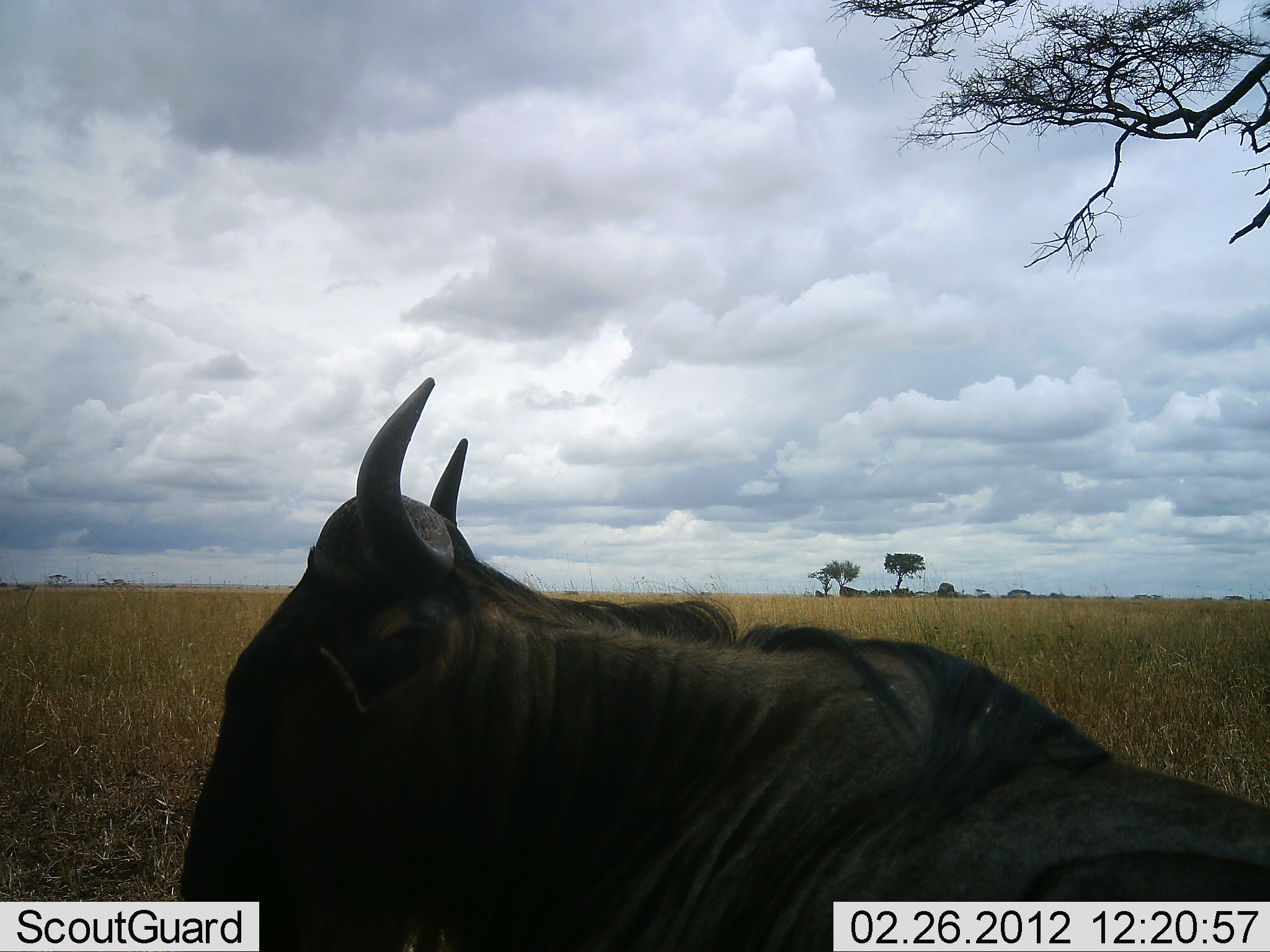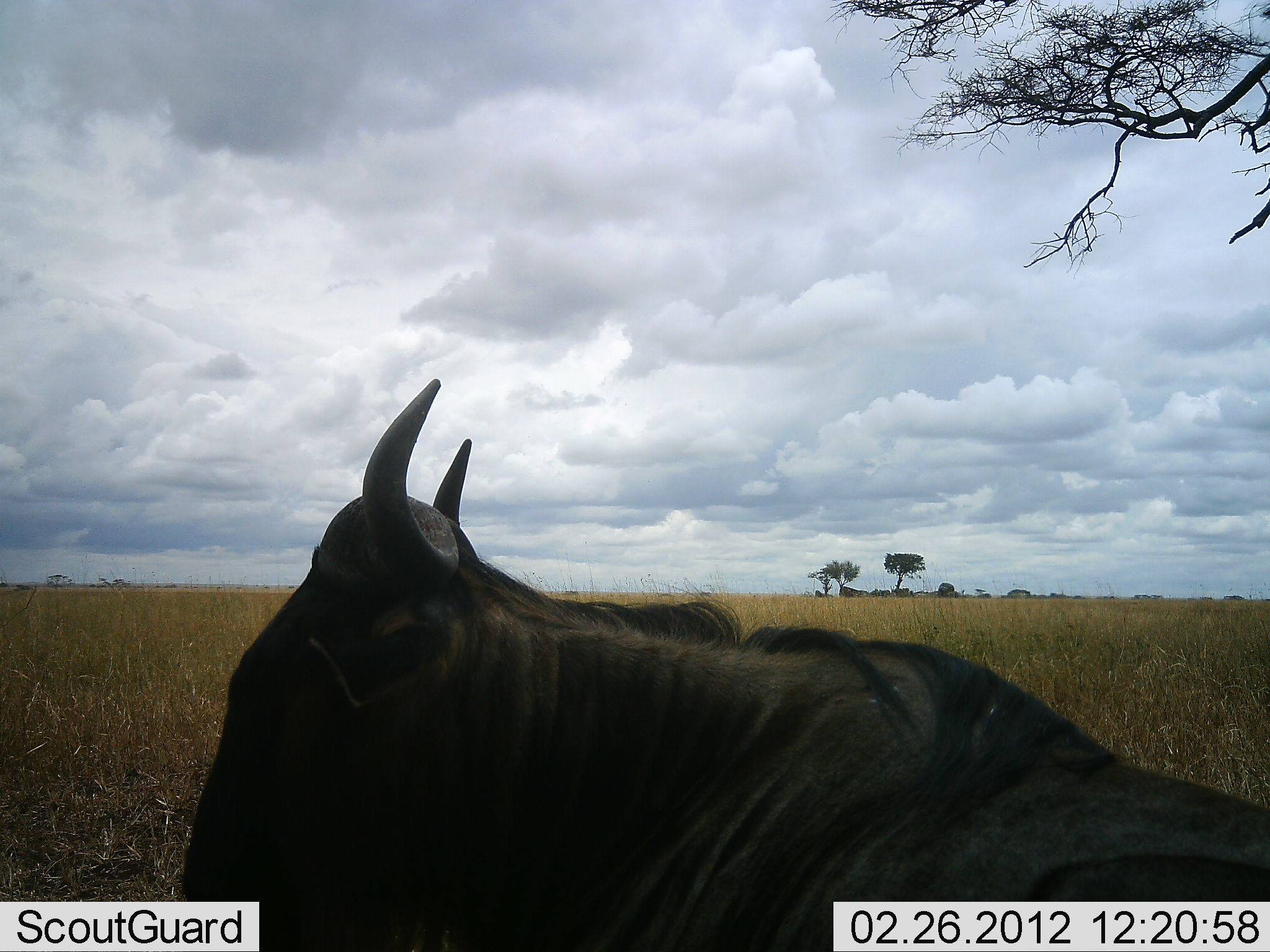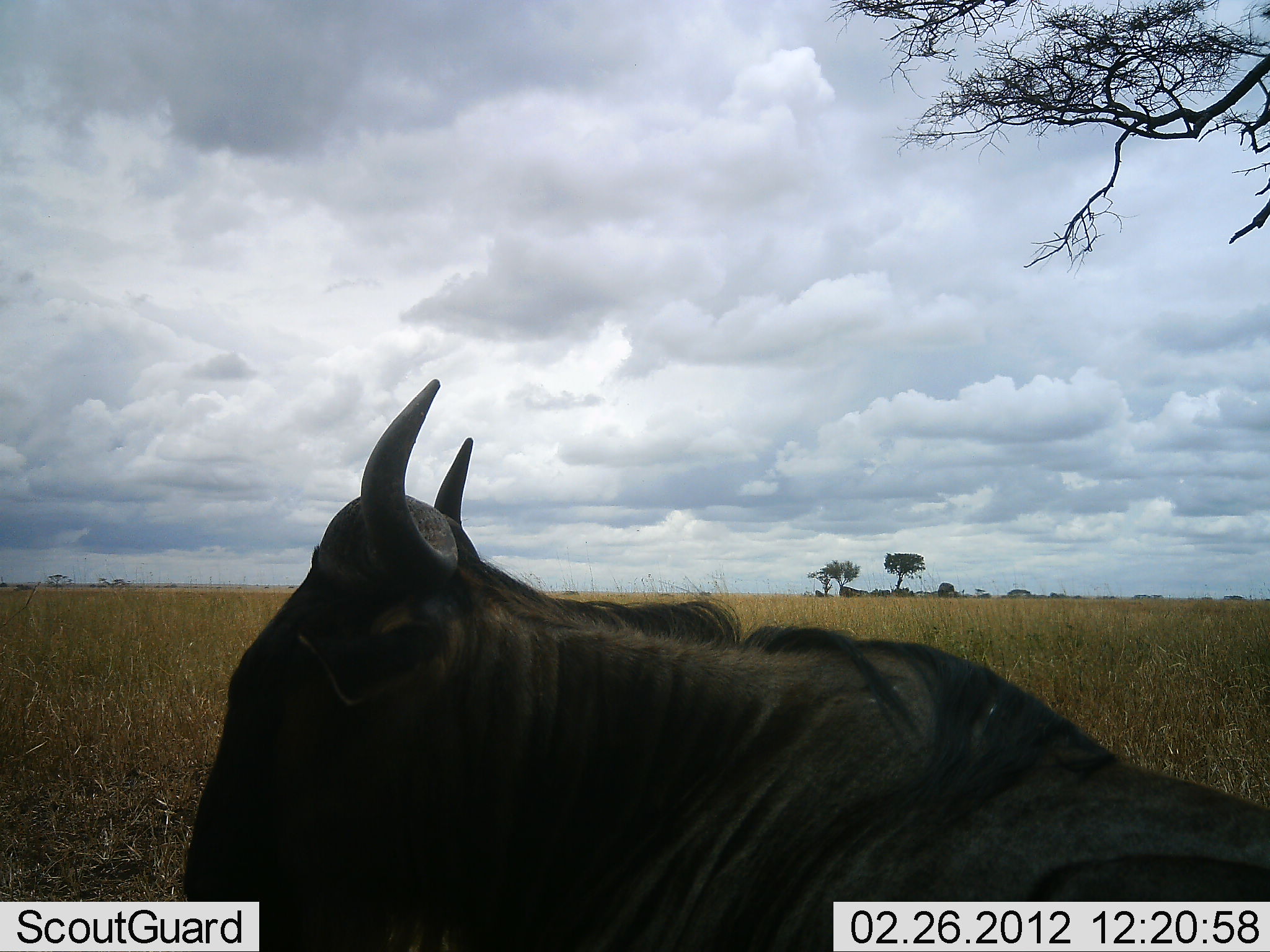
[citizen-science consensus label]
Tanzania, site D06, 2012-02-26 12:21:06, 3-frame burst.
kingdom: Animalia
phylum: Chordata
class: Mammalia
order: Artiodactyla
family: Bovidae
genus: Connochaetes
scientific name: Connochaetes taurinus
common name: blue wildebeest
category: wildebeest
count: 1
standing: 20%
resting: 80%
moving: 0%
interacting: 5%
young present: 0%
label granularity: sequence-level